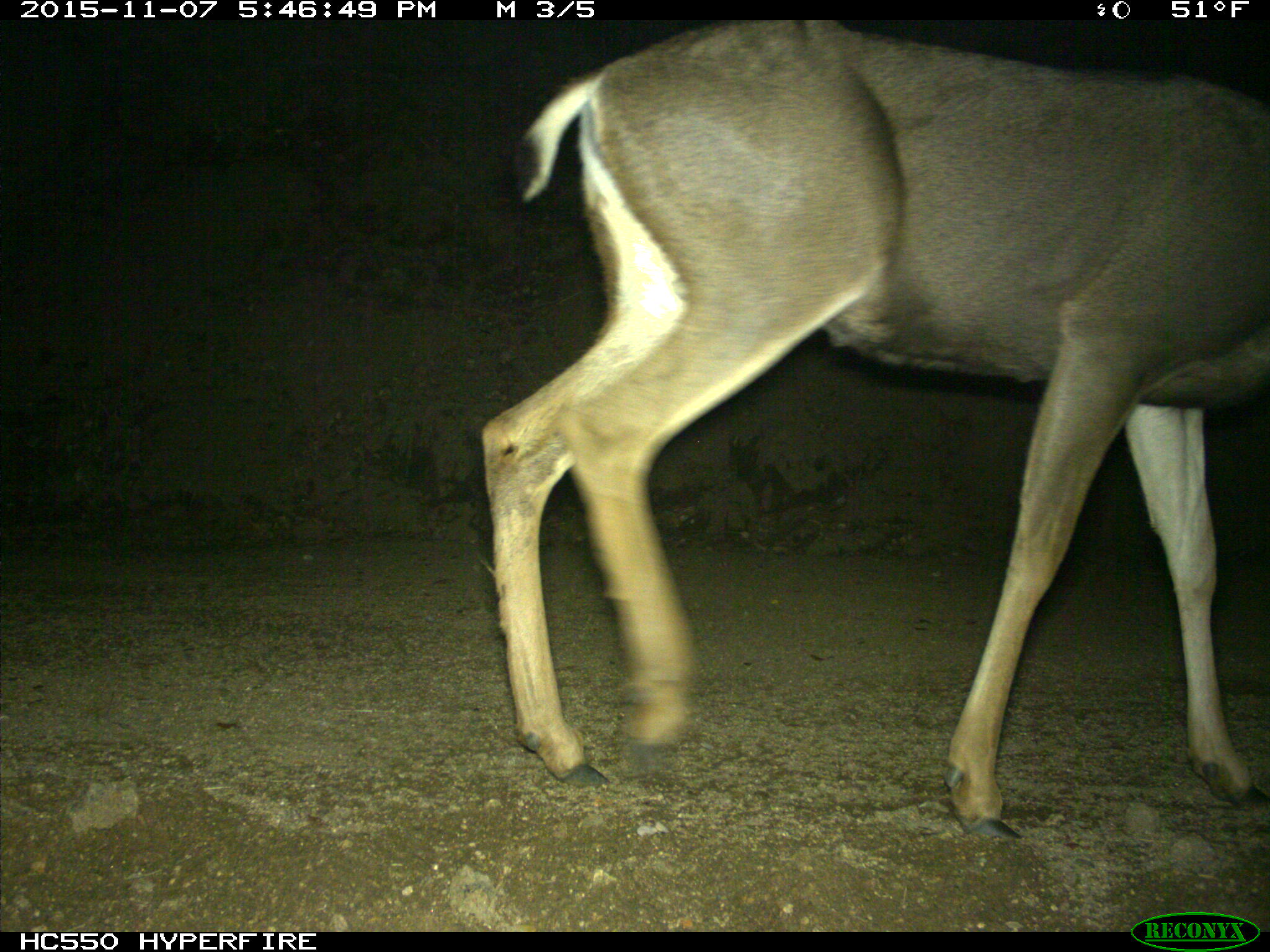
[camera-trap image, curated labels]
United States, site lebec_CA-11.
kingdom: Animalia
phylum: Chordata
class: Mammalia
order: Artiodactyla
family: Cervidae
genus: Odocoileus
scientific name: Odocoileus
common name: deer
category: unidentified deer